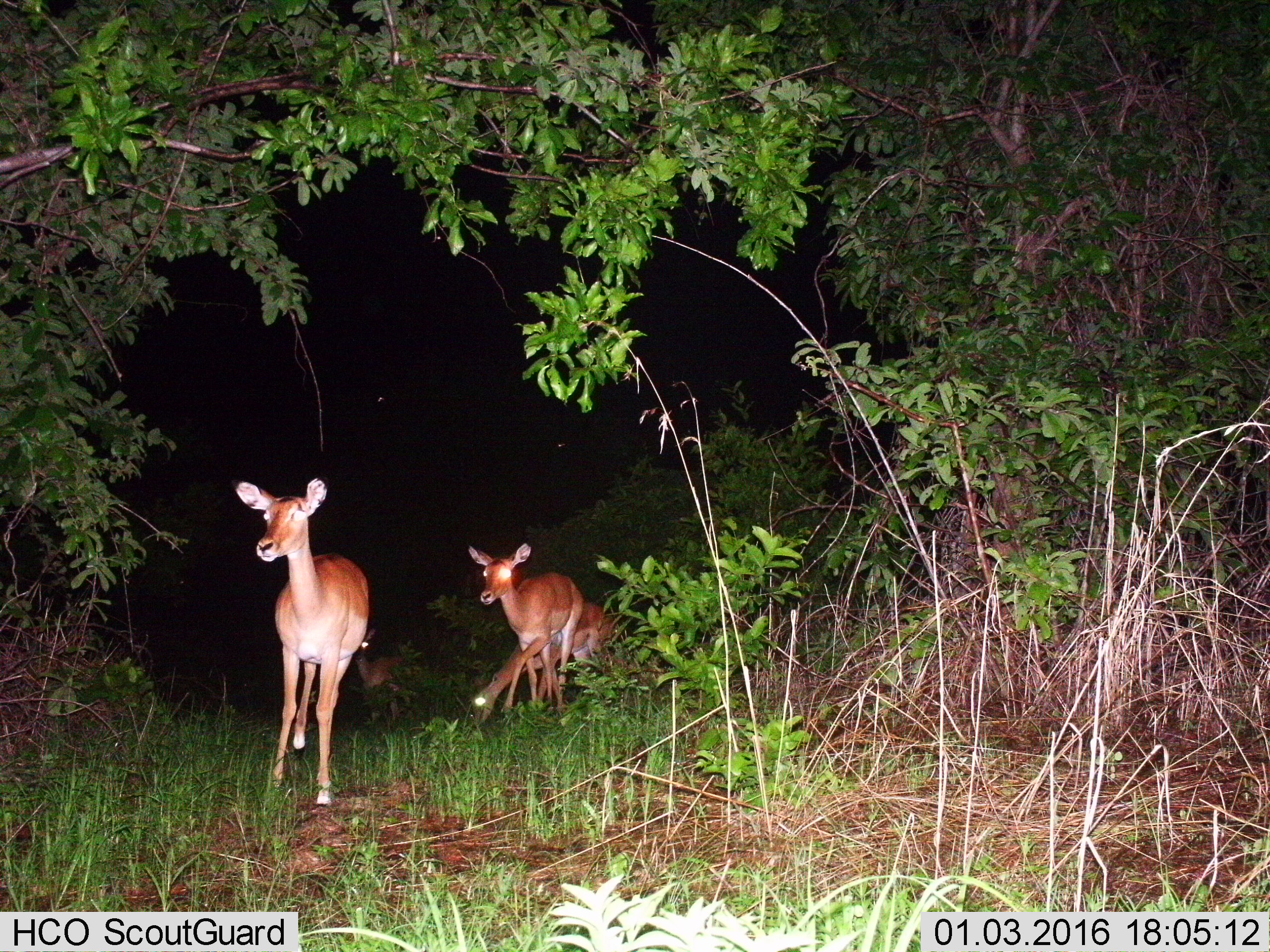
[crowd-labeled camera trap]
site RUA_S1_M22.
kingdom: Animalia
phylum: Chordata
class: Mammalia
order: Artiodactyla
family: Bovidae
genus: Aepyceros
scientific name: Aepyceros melampus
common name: impala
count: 4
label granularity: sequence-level